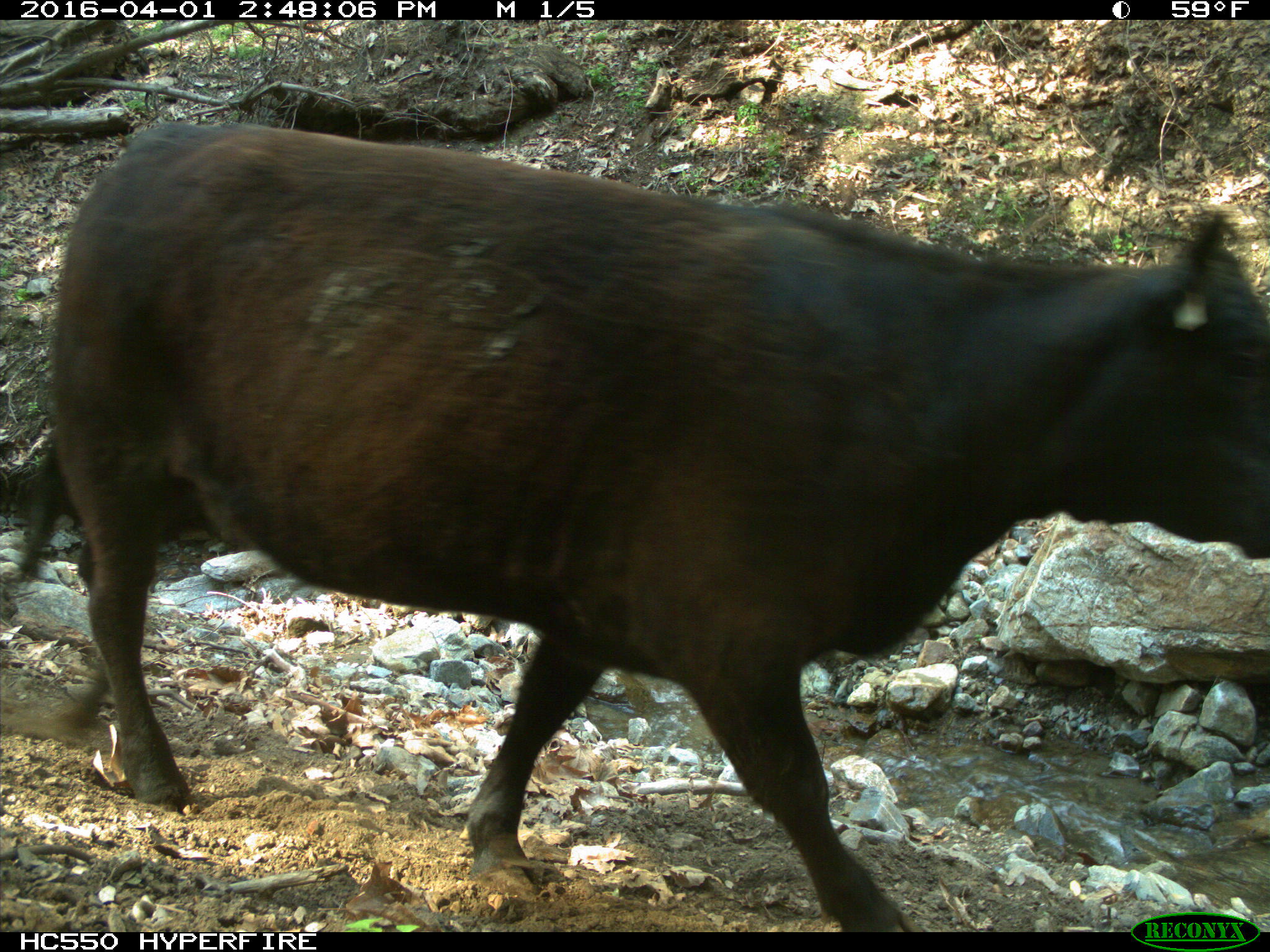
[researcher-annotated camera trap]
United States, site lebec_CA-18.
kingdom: Animalia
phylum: Chordata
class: Mammalia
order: Artiodactyla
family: Bovidae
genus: Bos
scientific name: Bos taurus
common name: domestic cow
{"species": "Bos taurus (domestic cow)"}